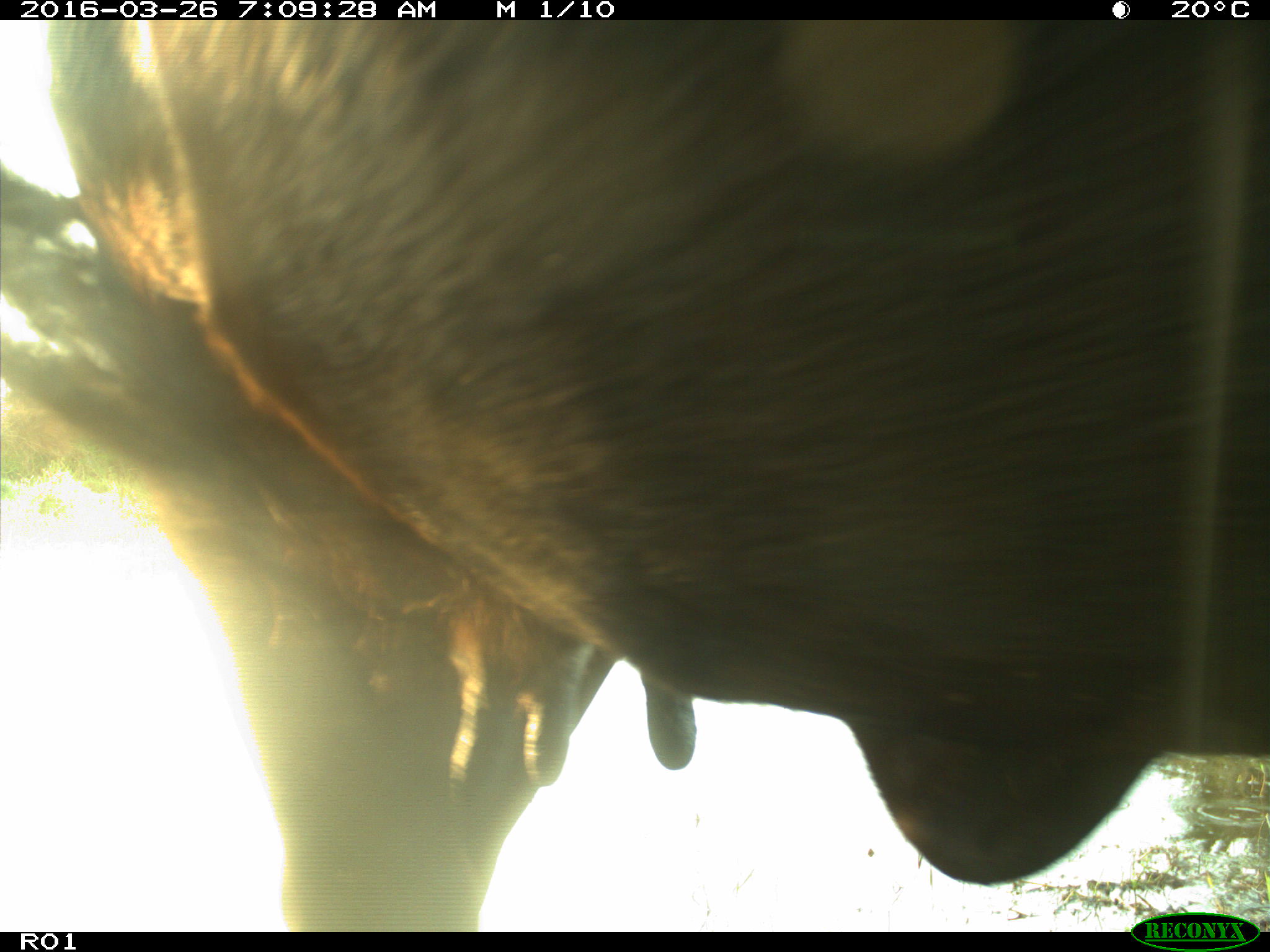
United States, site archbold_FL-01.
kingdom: Animalia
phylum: Chordata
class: Mammalia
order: Artiodactyla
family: Bovidae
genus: Bos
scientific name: Bos taurus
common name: domestic cow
Bos taurus (domestic cow).